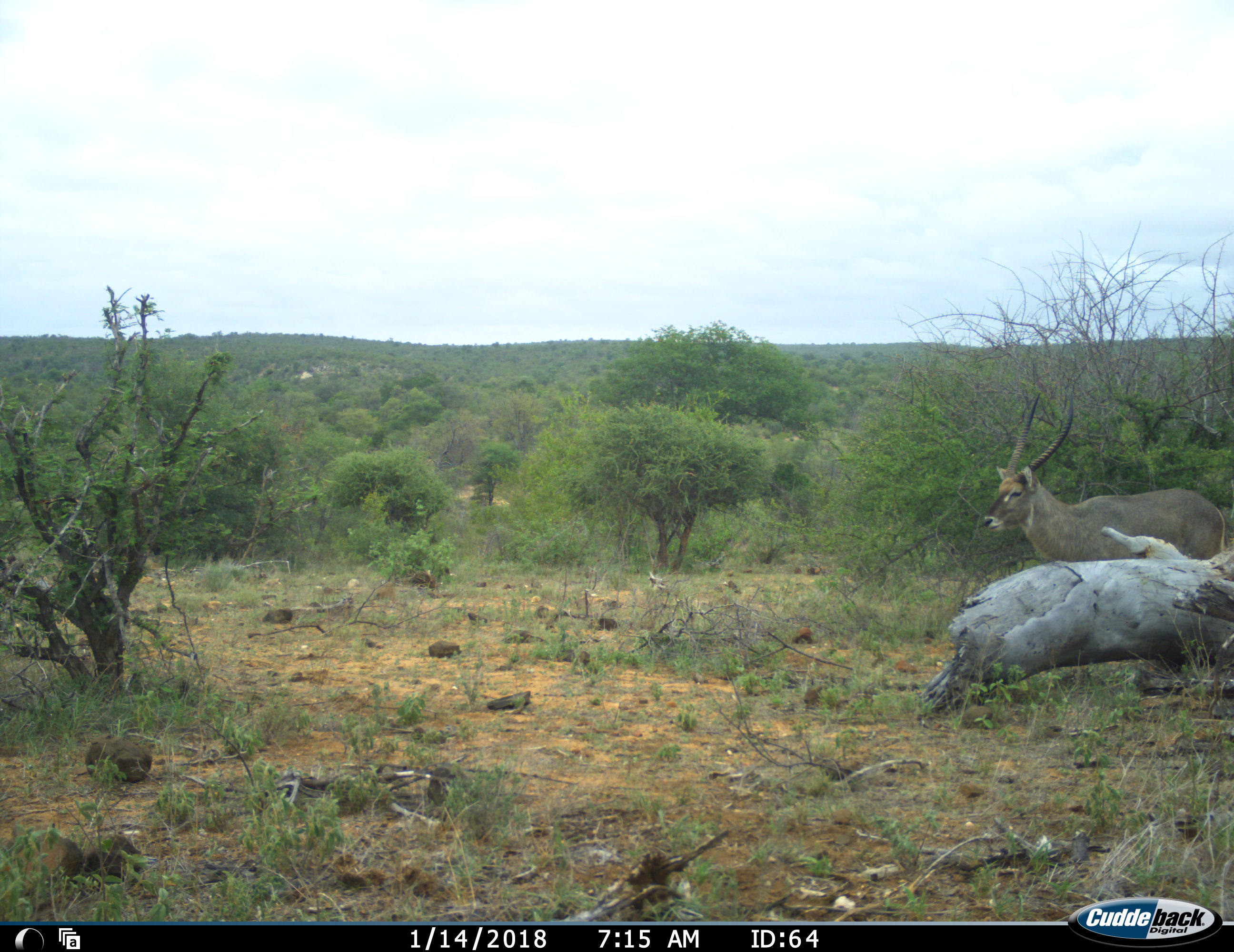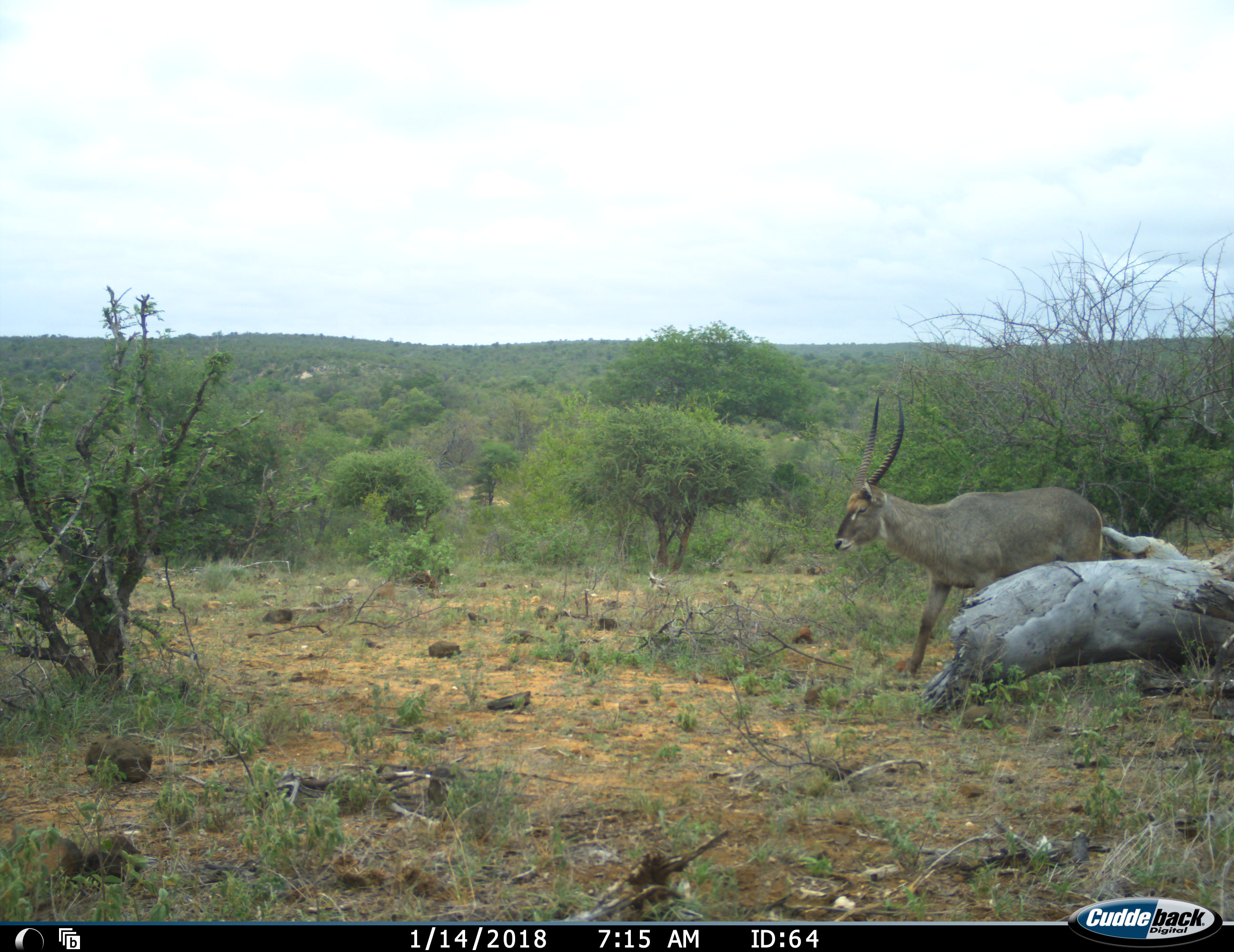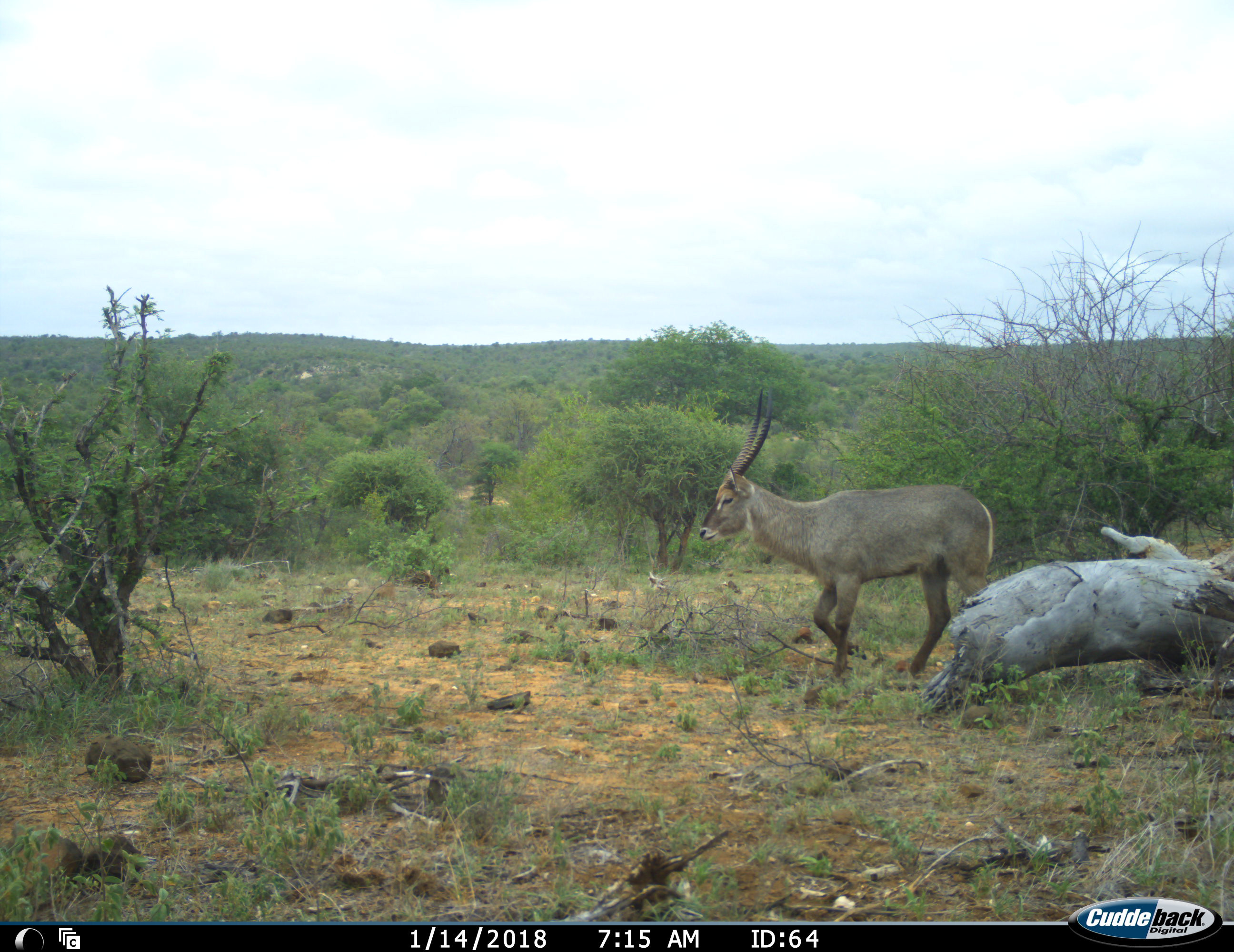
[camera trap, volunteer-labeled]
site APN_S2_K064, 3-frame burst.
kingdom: Animalia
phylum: Chordata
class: Mammalia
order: Artiodactyla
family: Bovidae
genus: Kobus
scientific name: Kobus ellipsiprymnus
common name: waterbuck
Waterbuck (Kobus ellipsiprymnus), count 1. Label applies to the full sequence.